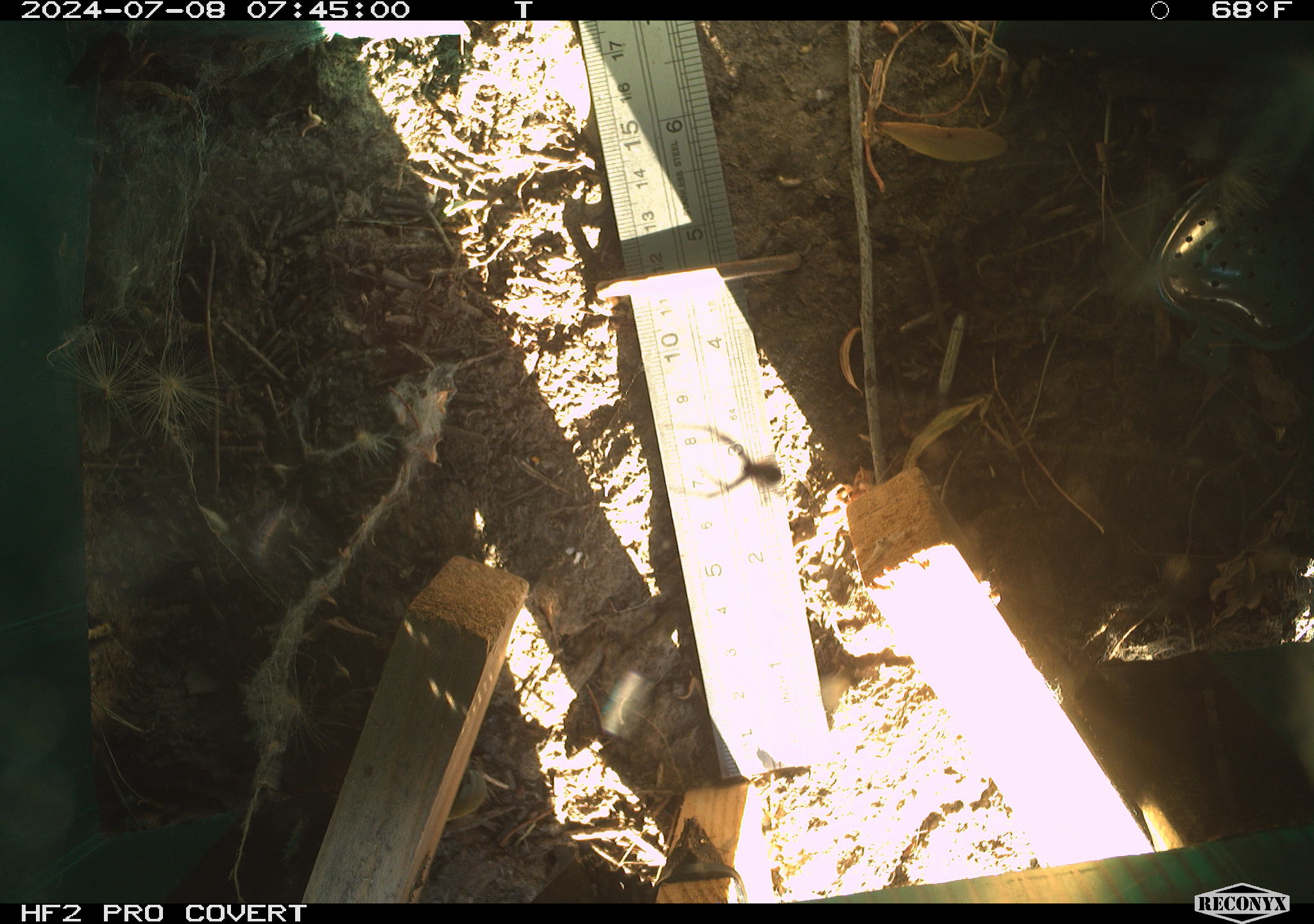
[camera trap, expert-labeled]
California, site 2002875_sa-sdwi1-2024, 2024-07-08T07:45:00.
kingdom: Animalia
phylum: Arthropoda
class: Arachnida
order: Araneae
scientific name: Araneae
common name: spider